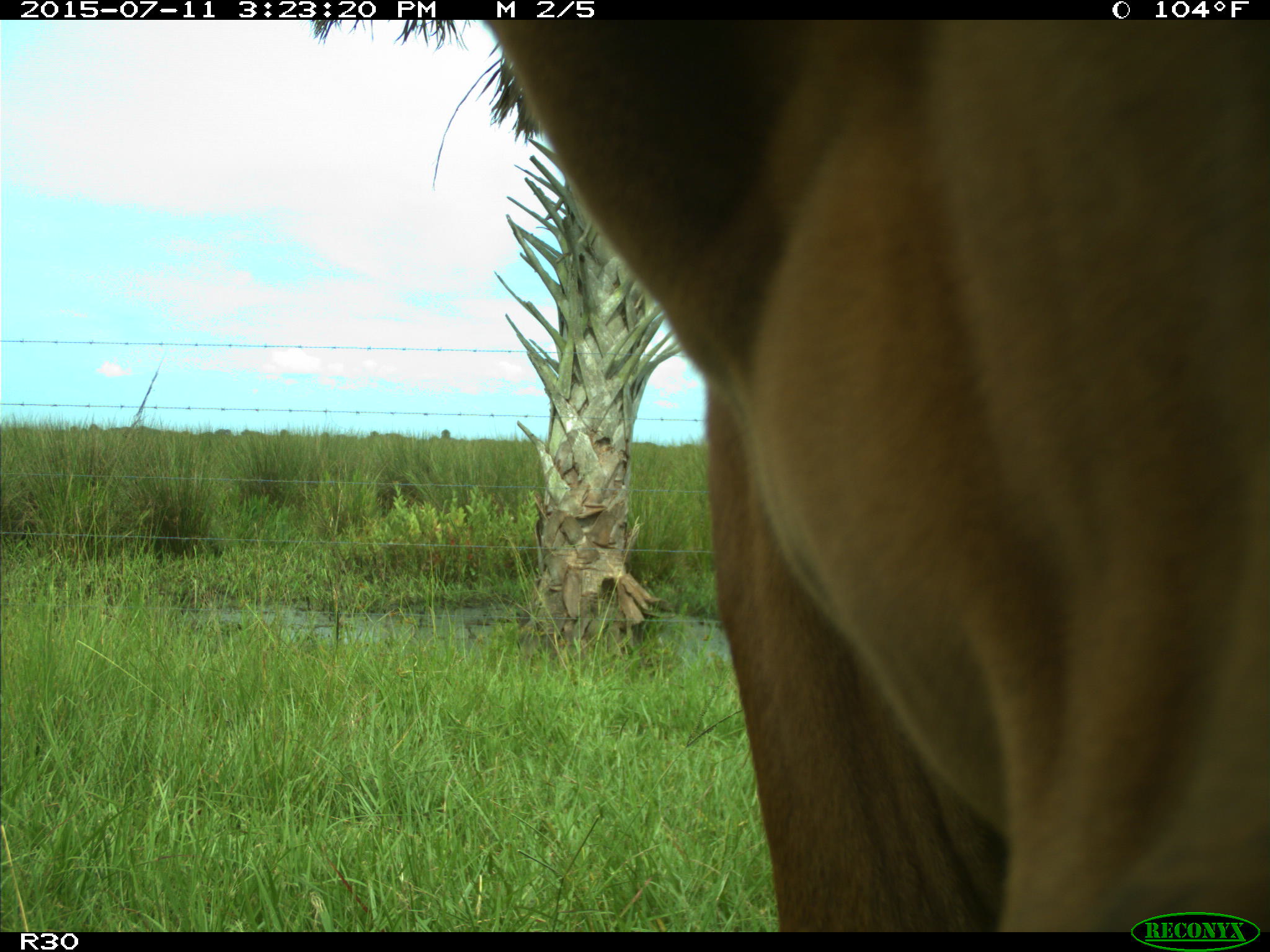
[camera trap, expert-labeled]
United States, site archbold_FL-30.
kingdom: Animalia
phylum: Chordata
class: Mammalia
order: Artiodactyla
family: Bovidae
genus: Bos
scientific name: Bos taurus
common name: domestic cow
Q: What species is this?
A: Bos taurus (domestic cow).